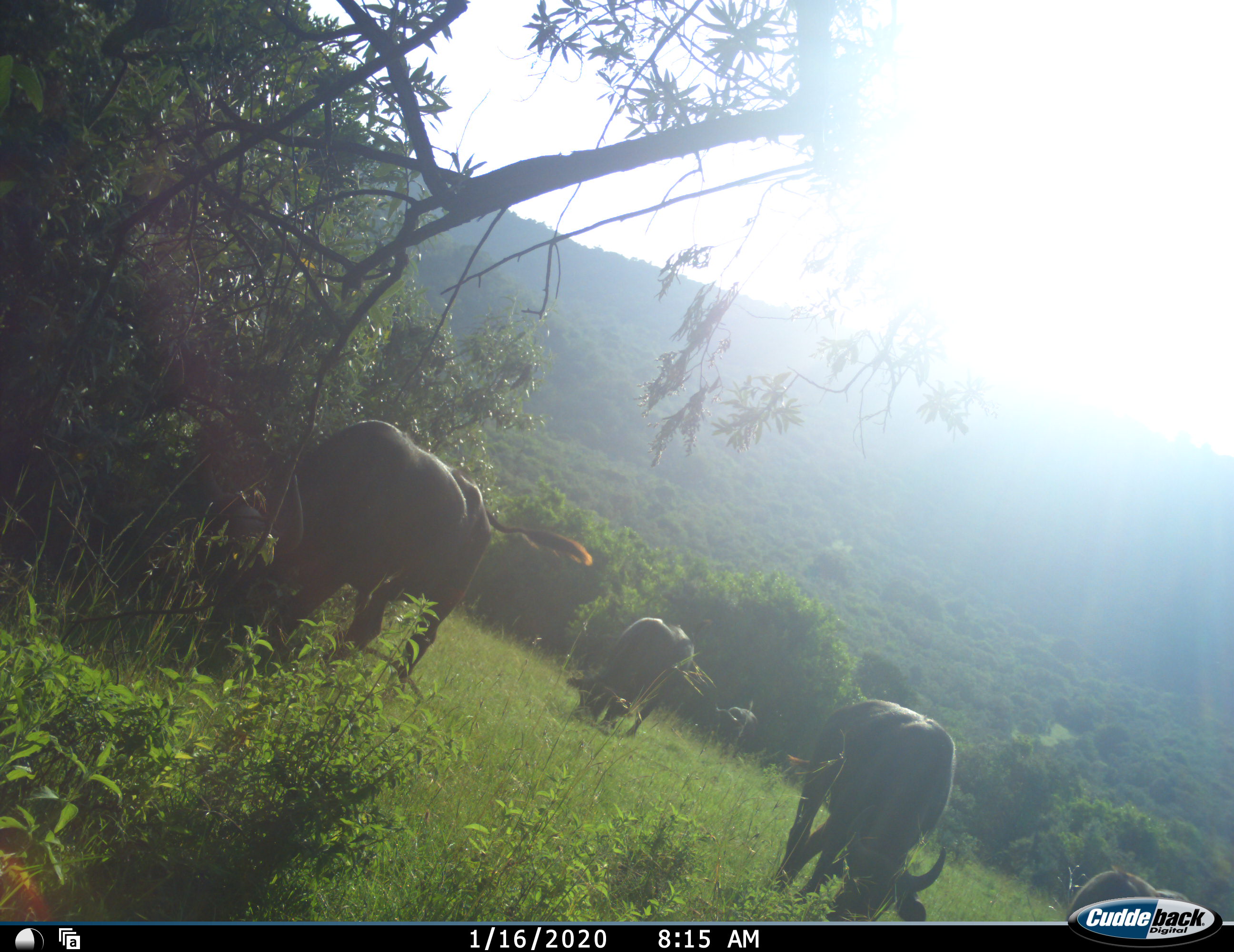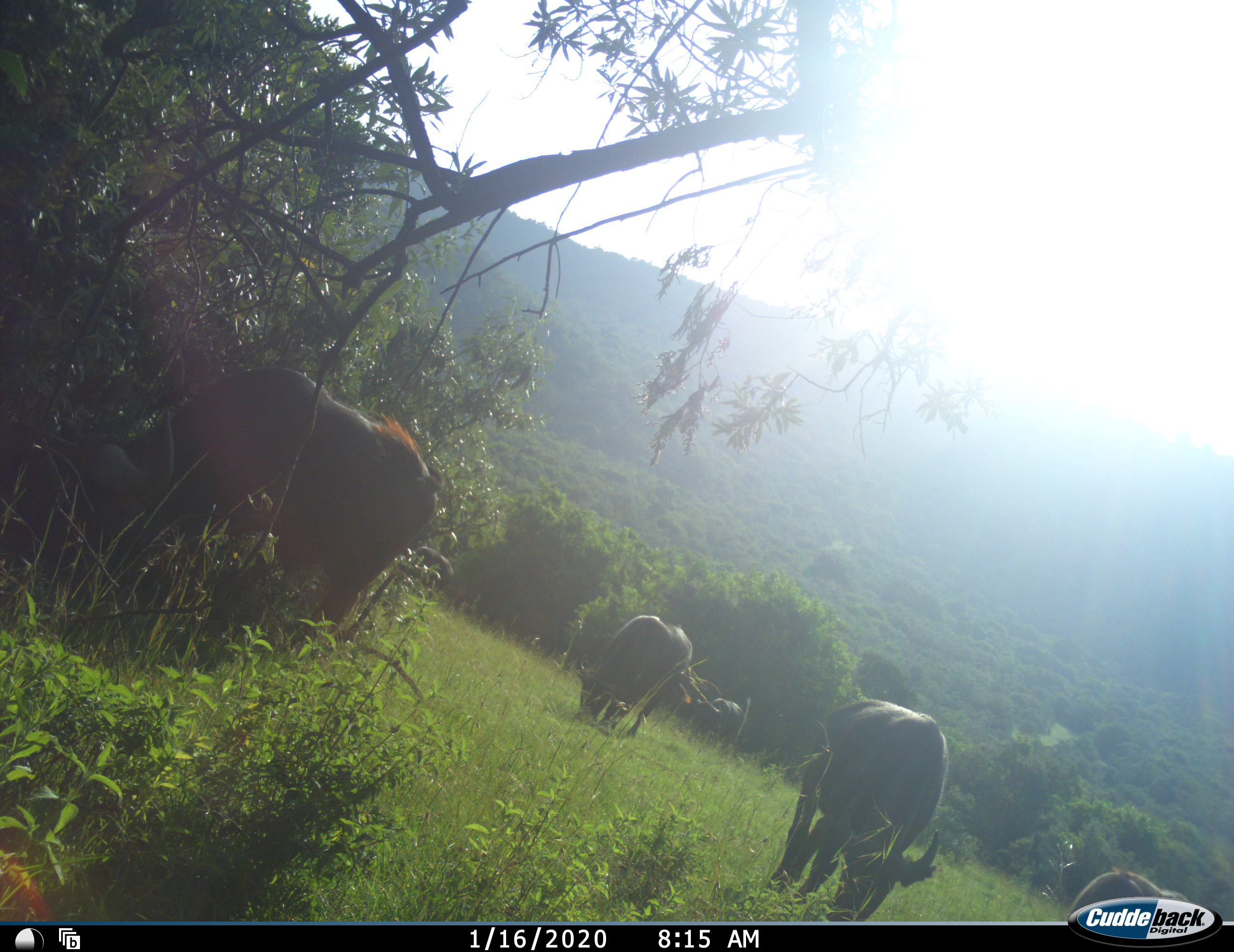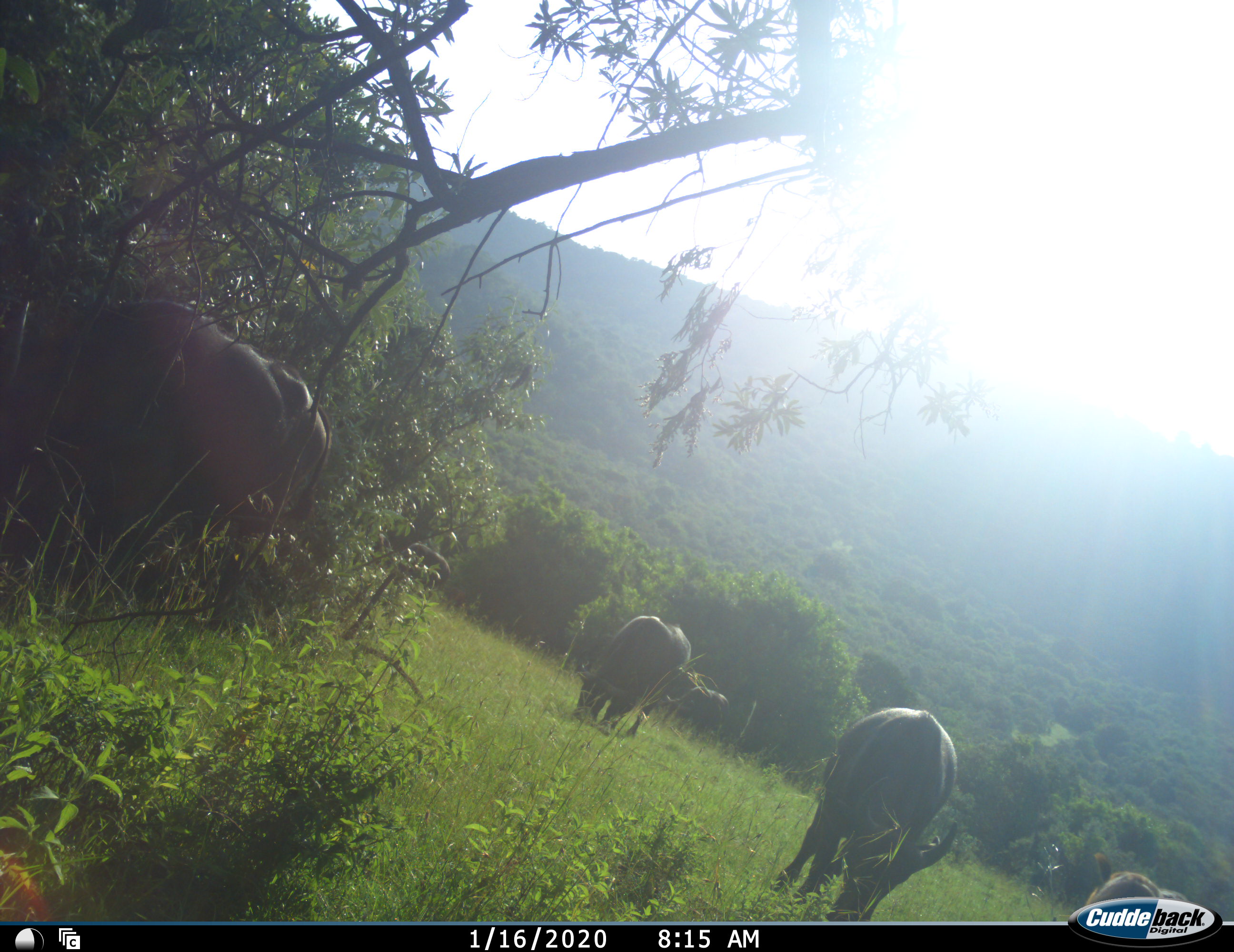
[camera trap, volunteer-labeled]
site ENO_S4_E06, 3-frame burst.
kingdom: Animalia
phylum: Chordata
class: Mammalia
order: Artiodactyla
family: Bovidae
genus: Syncerus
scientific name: Syncerus caffer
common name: african buffalo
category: buffalo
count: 4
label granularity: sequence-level